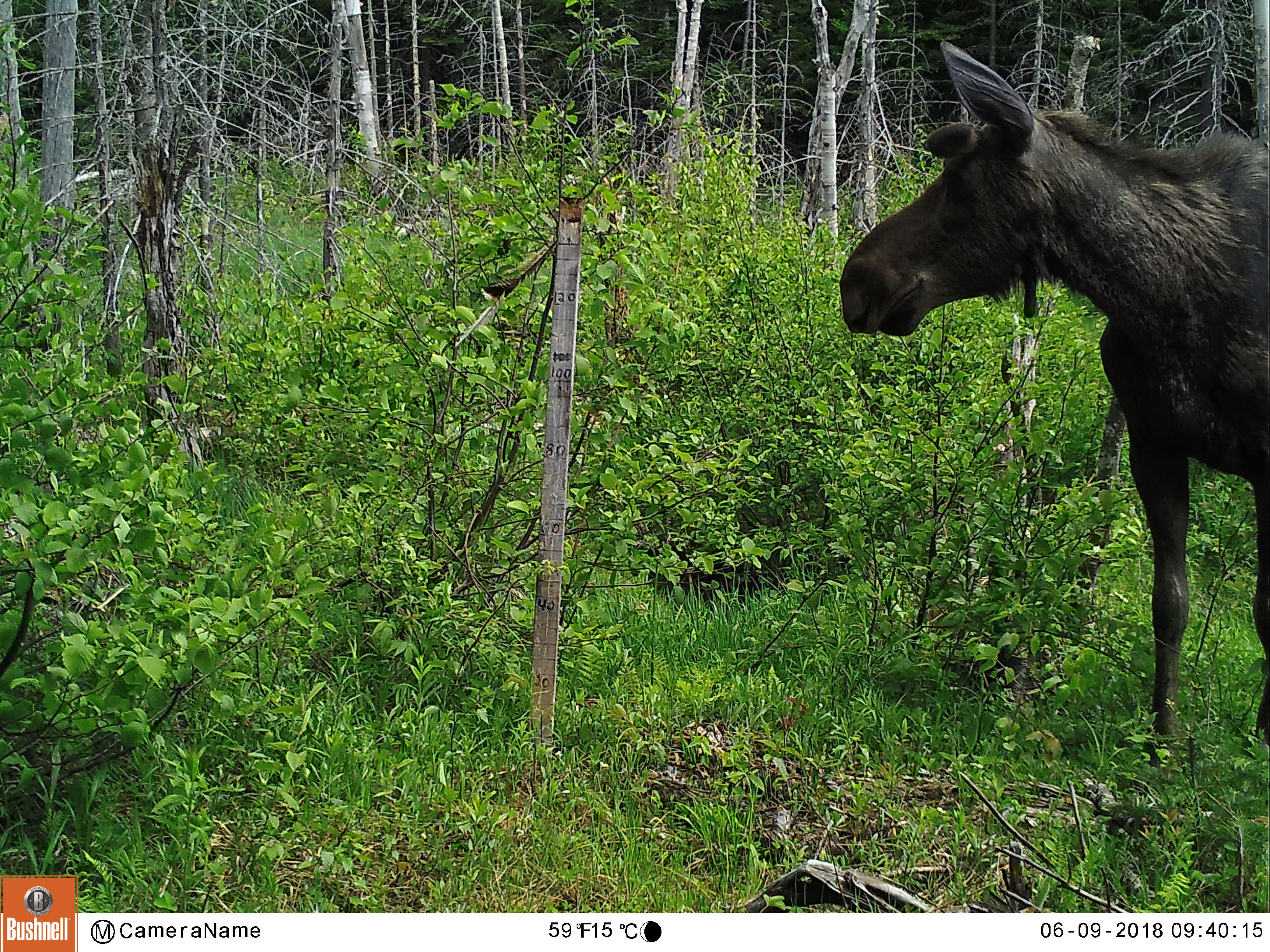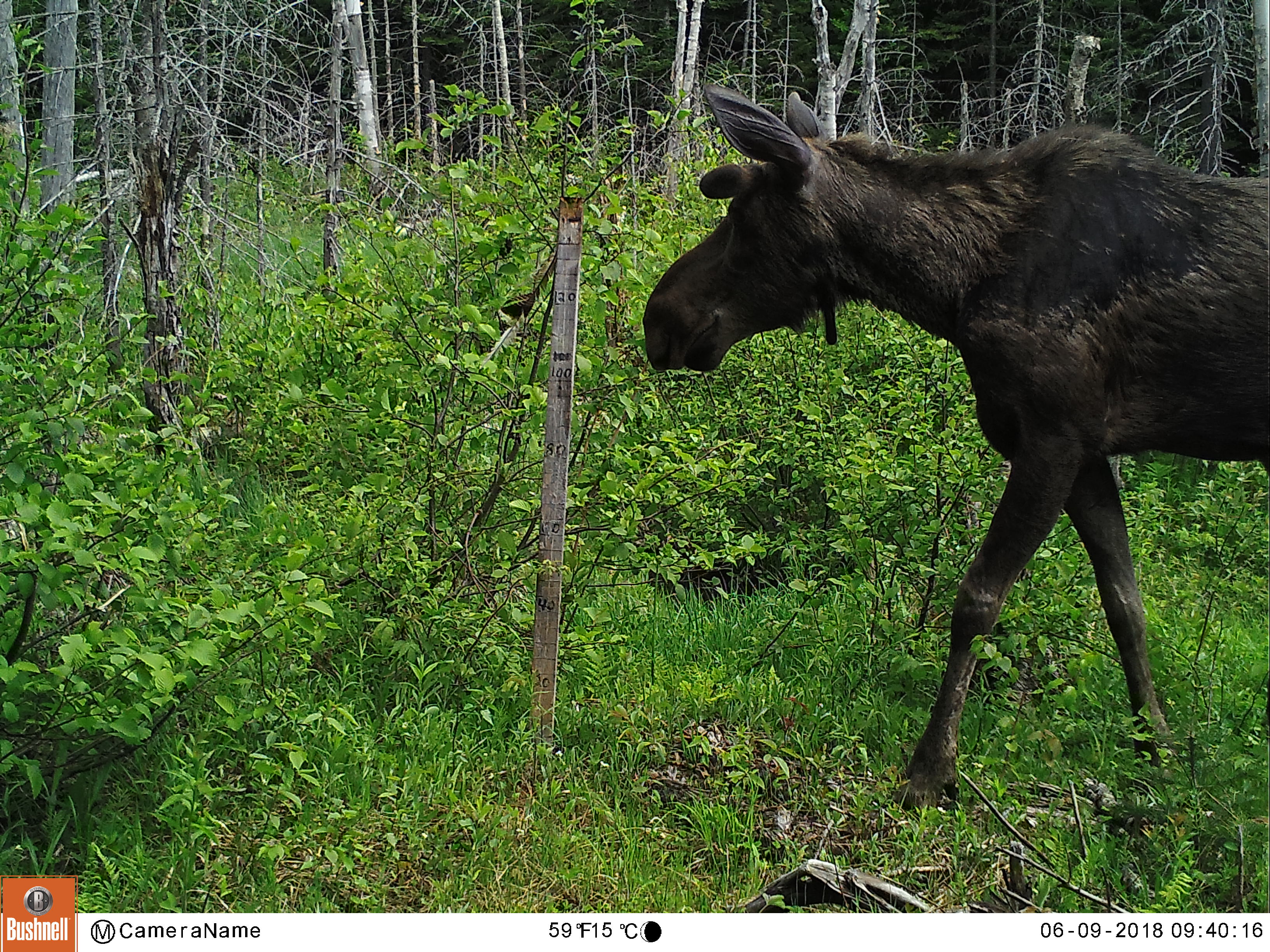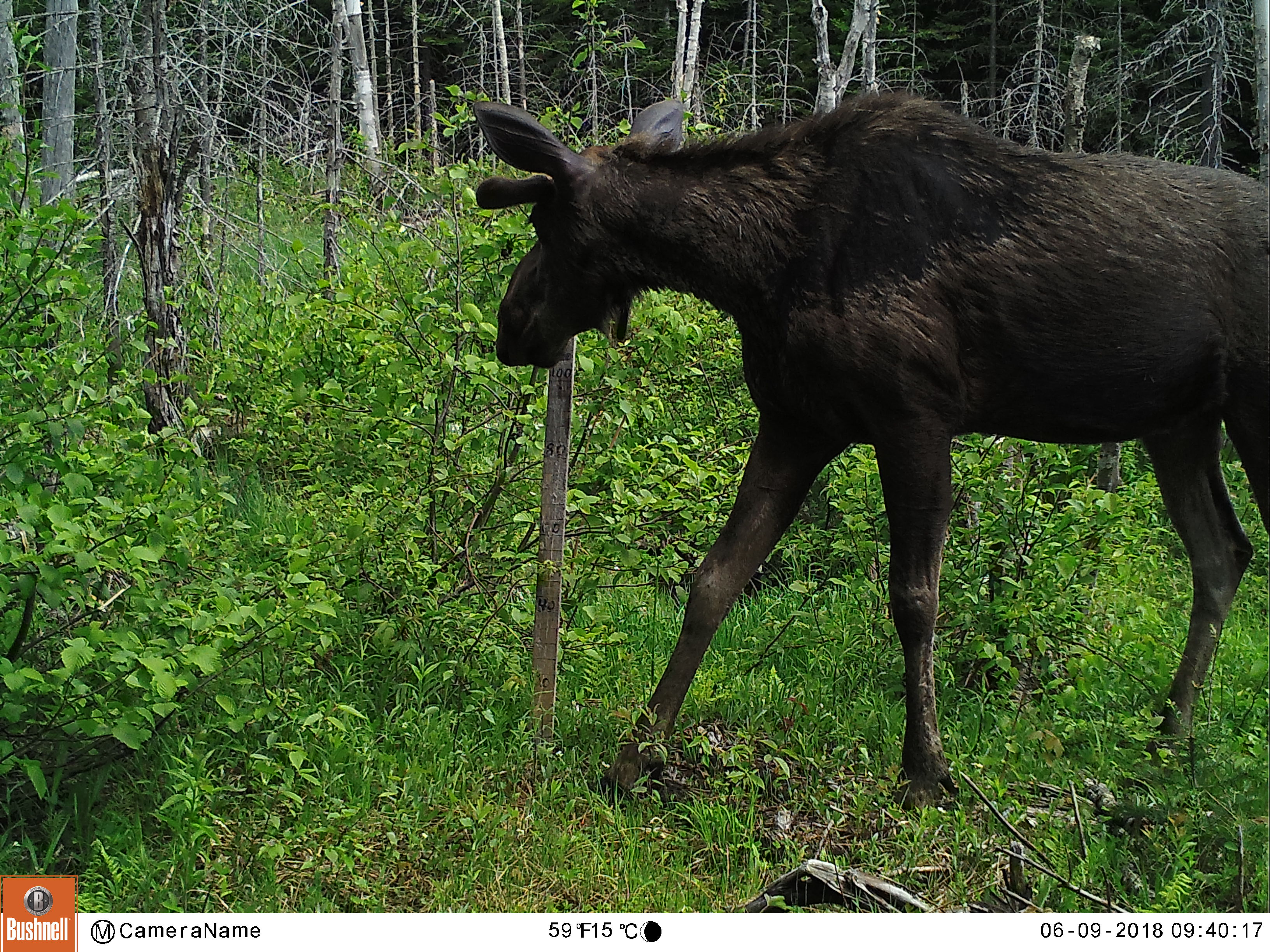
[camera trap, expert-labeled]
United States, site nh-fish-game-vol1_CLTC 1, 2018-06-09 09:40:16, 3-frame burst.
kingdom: Animalia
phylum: Chordata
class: Mammalia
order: Artiodactyla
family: Cervidae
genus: Alces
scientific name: Alces alces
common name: moose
Moose (Alces alces).